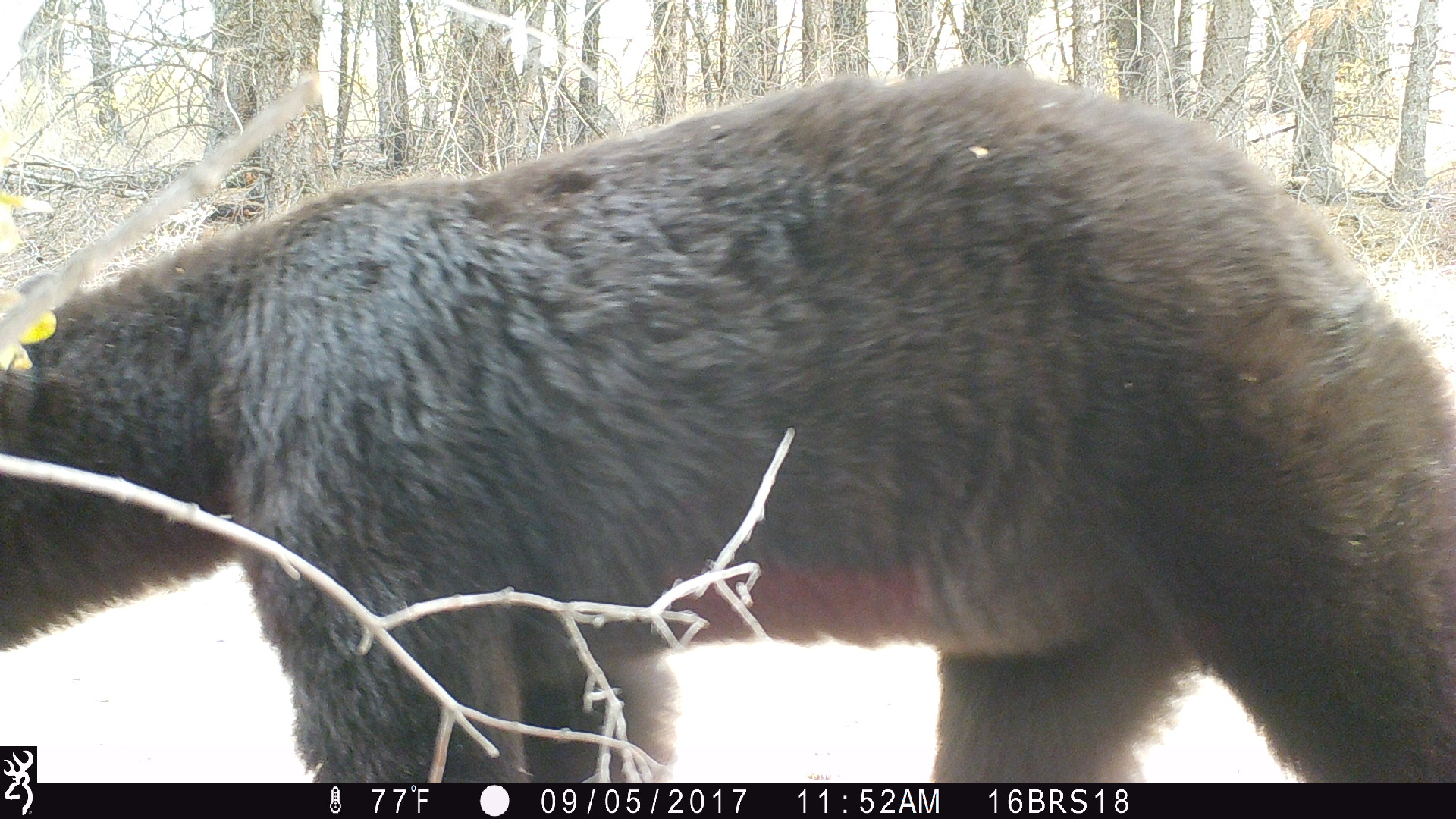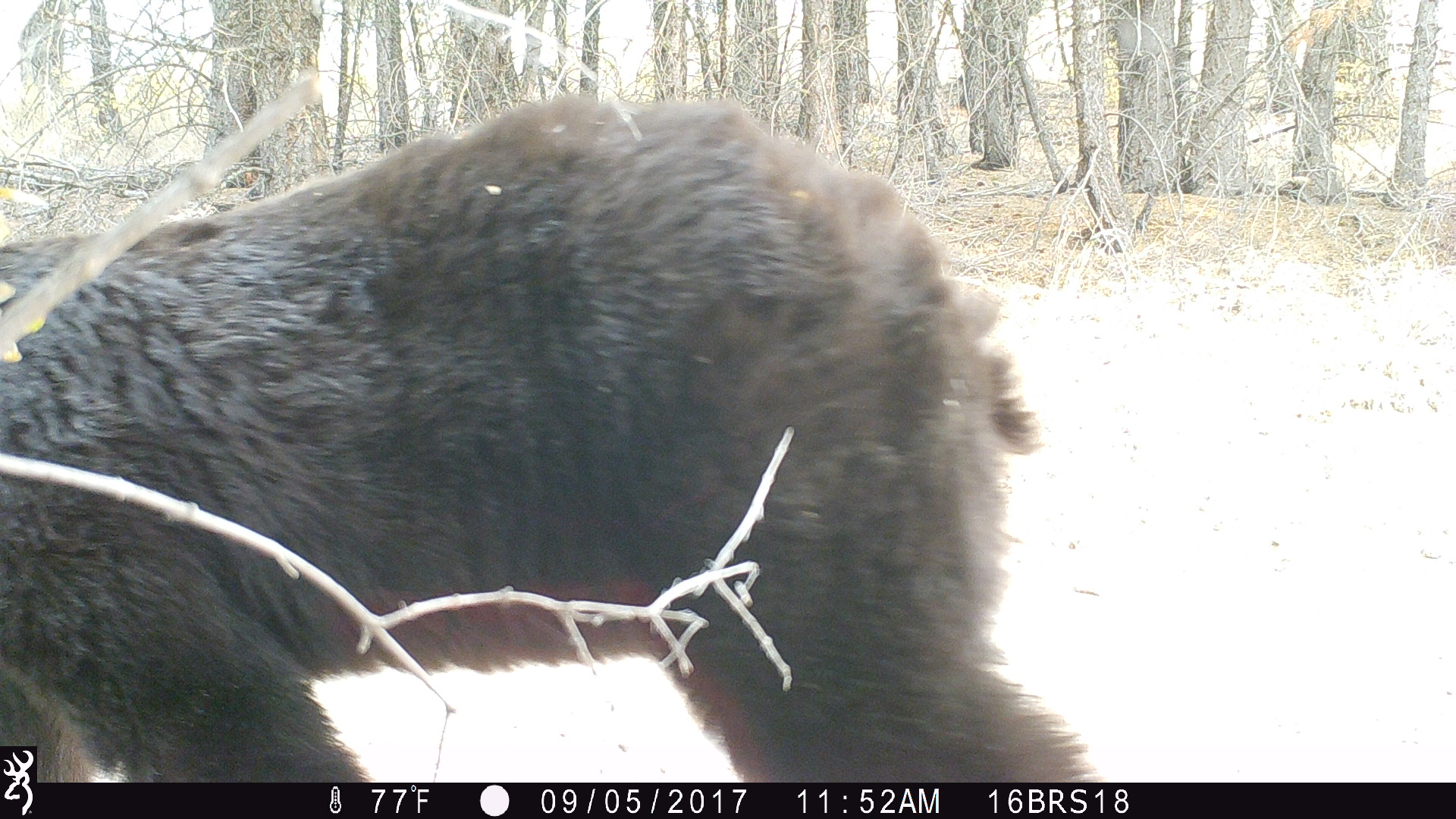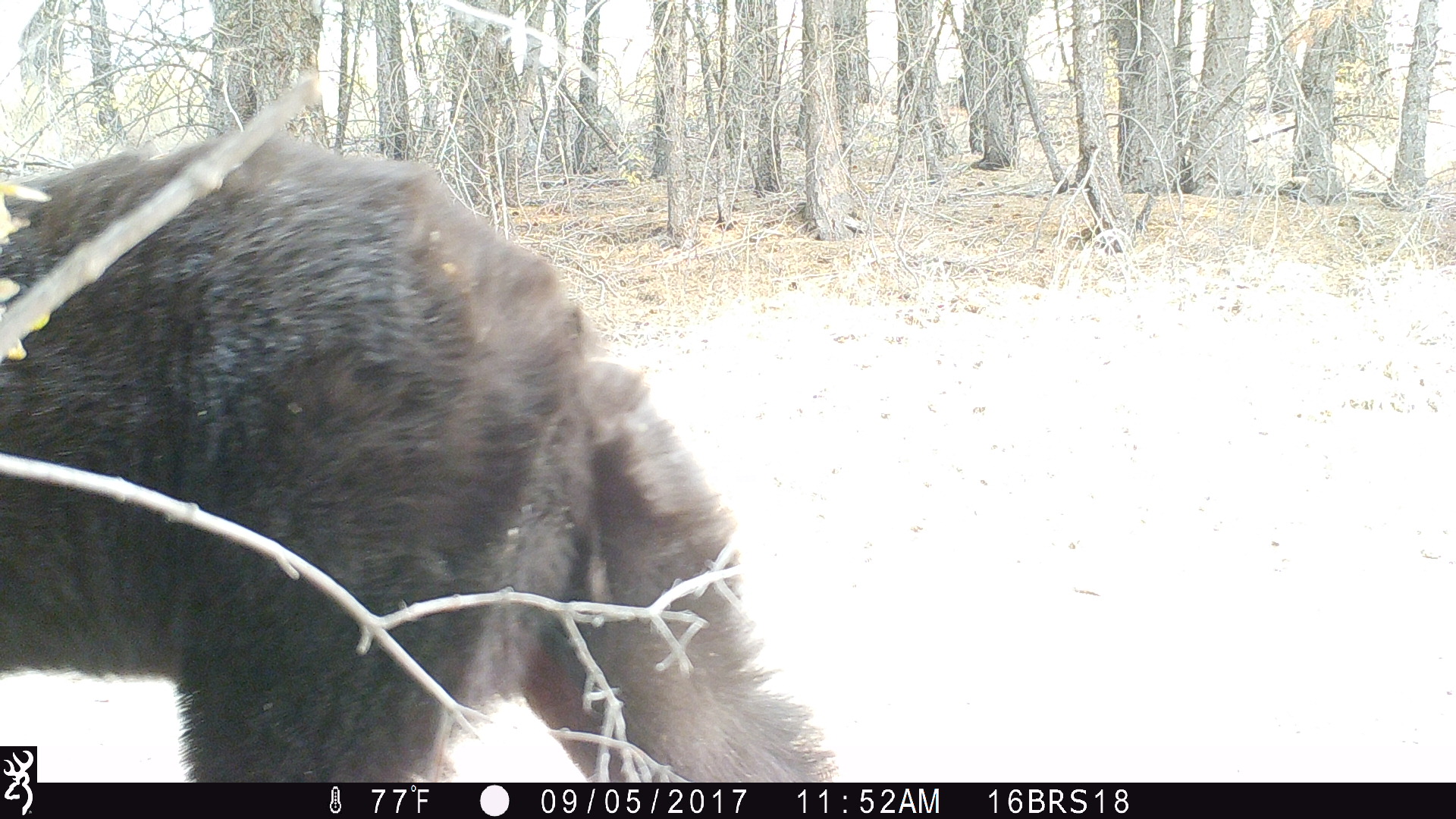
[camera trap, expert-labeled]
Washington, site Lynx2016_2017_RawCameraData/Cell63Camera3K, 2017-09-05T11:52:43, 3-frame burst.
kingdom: Animalia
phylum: Chordata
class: Mammalia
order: Carnivora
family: Ursidae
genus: Ursus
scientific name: Ursus americanus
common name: american black bear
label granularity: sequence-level